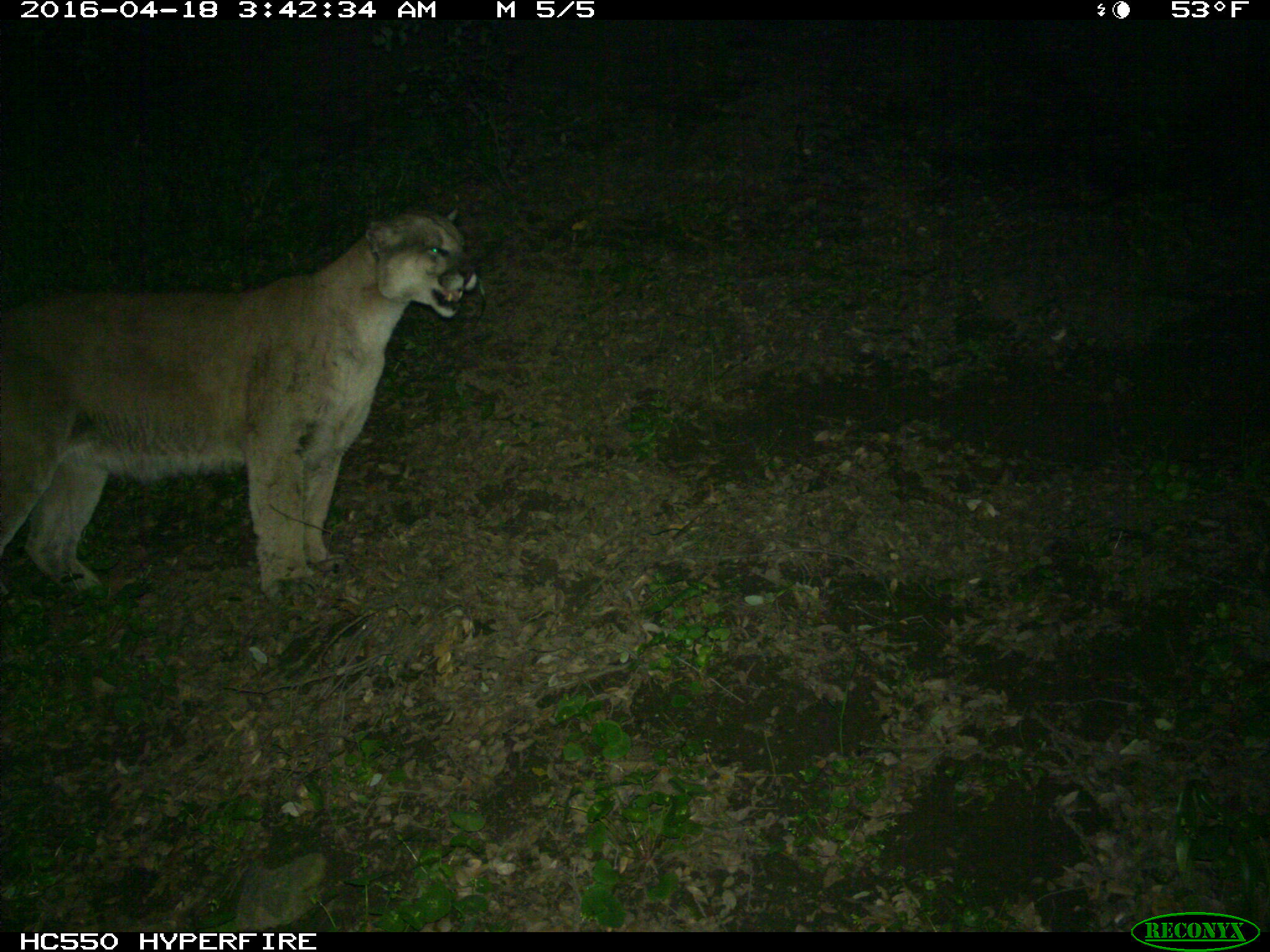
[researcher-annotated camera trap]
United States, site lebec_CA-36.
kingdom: Animalia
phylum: Chordata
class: Mammalia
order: Carnivora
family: Felidae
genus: Puma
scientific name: Puma concolor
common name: mountain lion